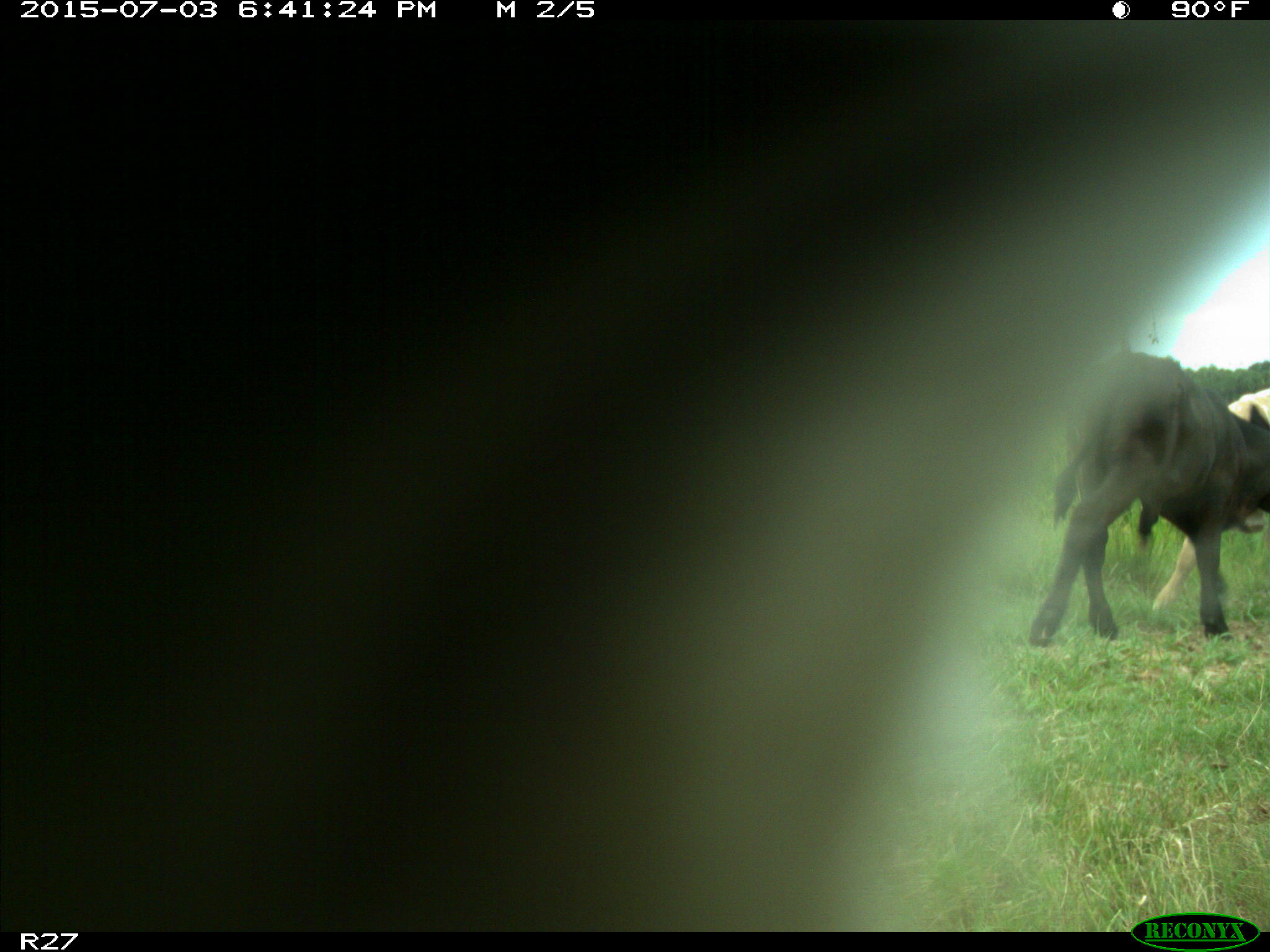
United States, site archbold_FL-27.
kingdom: Animalia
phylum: Chordata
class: Mammalia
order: Artiodactyla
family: Bovidae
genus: Bos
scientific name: Bos taurus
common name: domestic cow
Bos taurus (domestic cow).